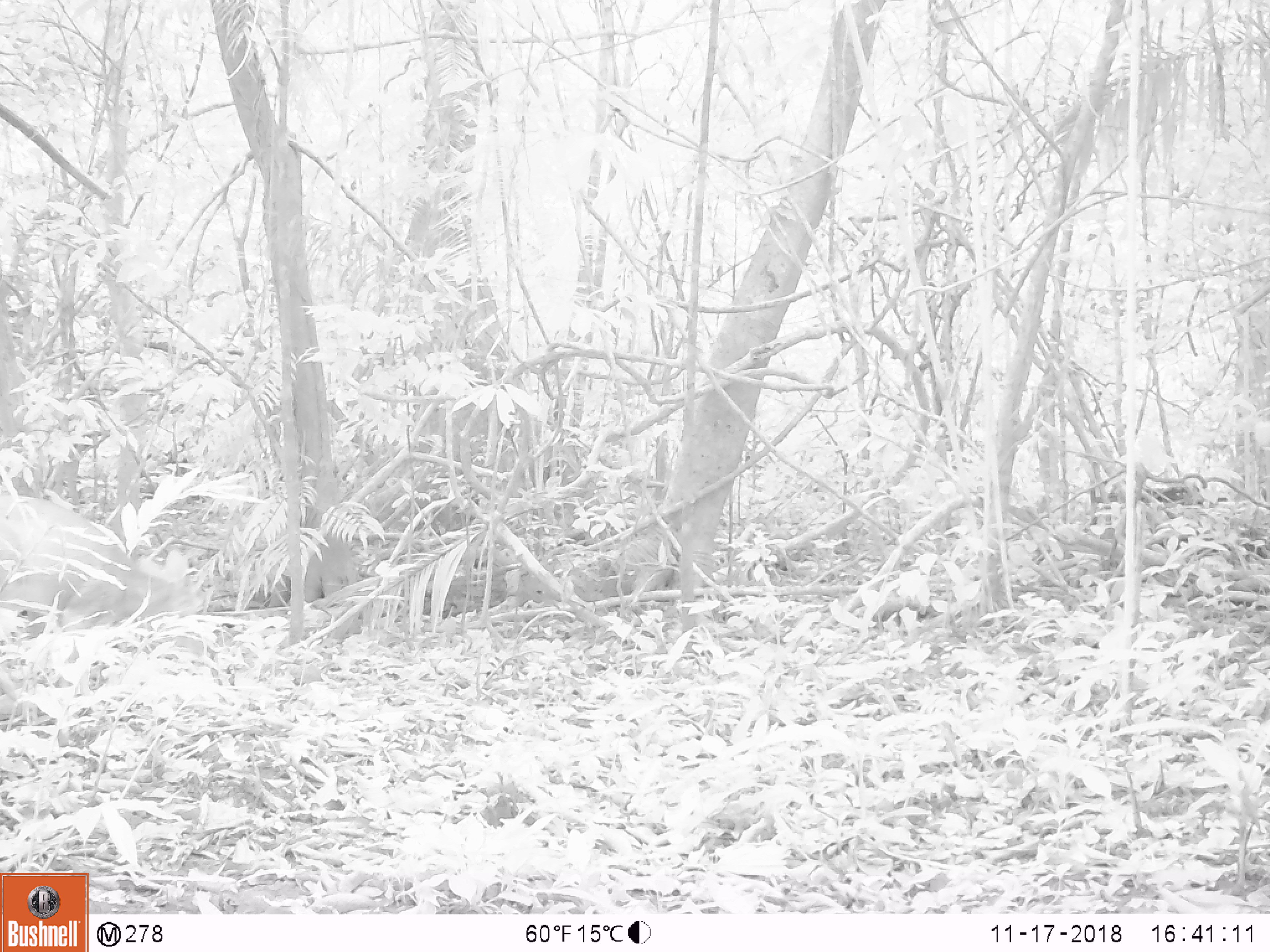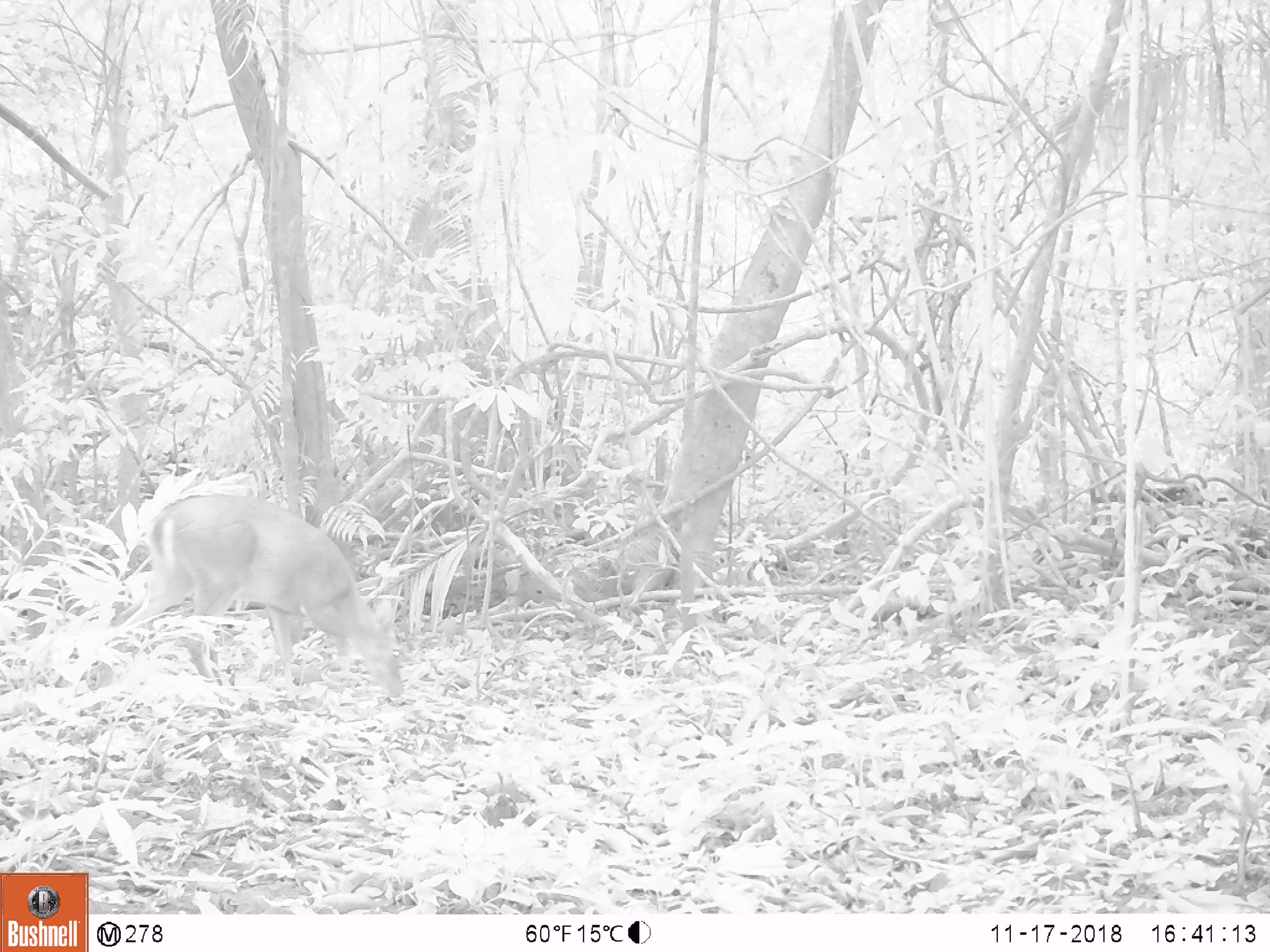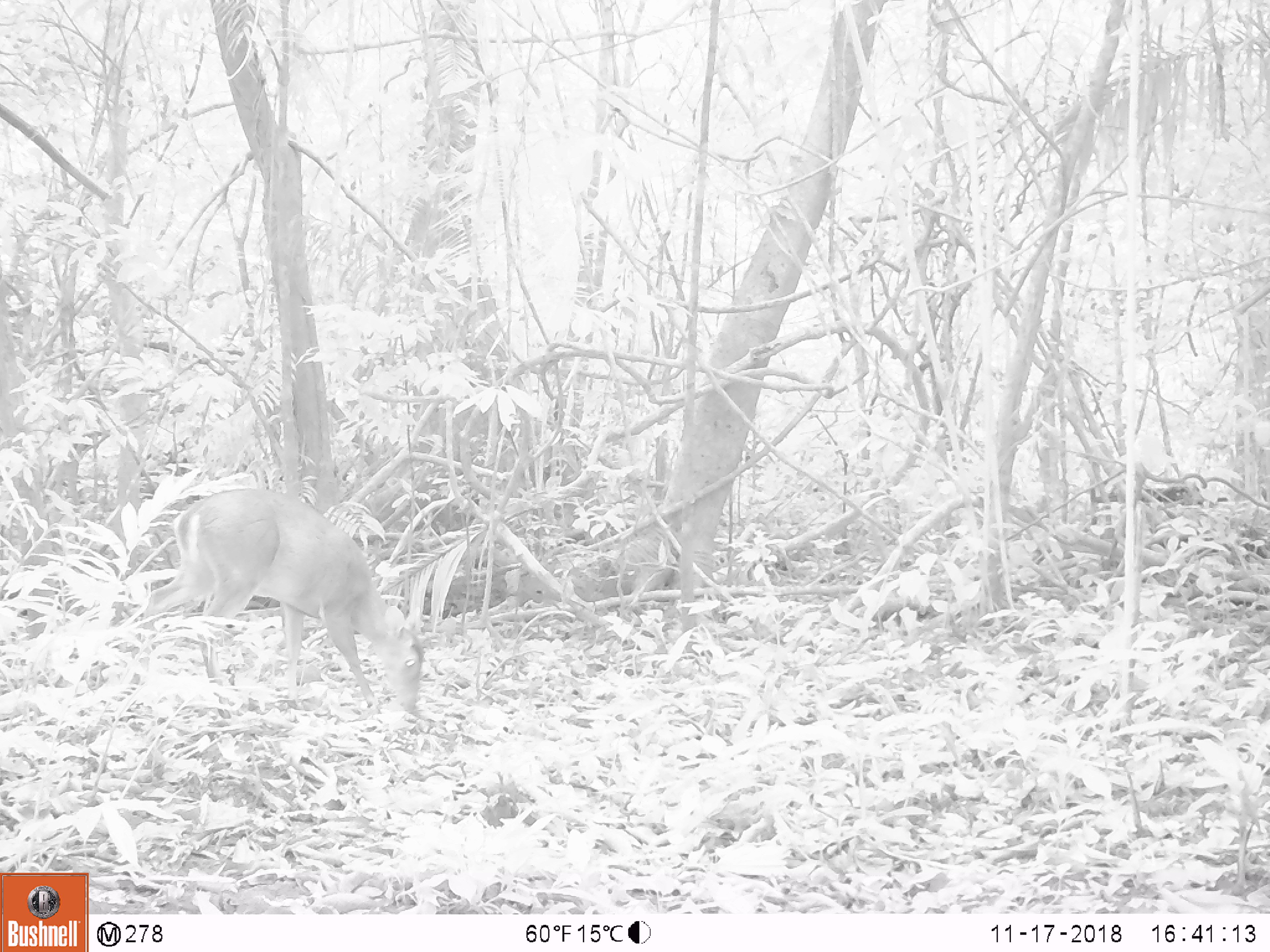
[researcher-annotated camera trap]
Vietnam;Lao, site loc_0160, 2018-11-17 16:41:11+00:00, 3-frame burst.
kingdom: Animalia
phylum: Chordata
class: Mammalia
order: Artiodactyla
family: Cervidae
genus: Muntiacus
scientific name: Muntiacus vuquangensis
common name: large-antlered muntjac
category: large antlered muntjac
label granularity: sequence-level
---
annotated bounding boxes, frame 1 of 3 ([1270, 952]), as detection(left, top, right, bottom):
large antlered muntjac: detection(0, 494, 205, 746)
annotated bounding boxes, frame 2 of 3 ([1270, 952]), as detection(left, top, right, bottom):
large antlered muntjac: detection(92, 494, 405, 697)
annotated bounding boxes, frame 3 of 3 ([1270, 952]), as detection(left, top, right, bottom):
large antlered muntjac: detection(140, 485, 424, 713)